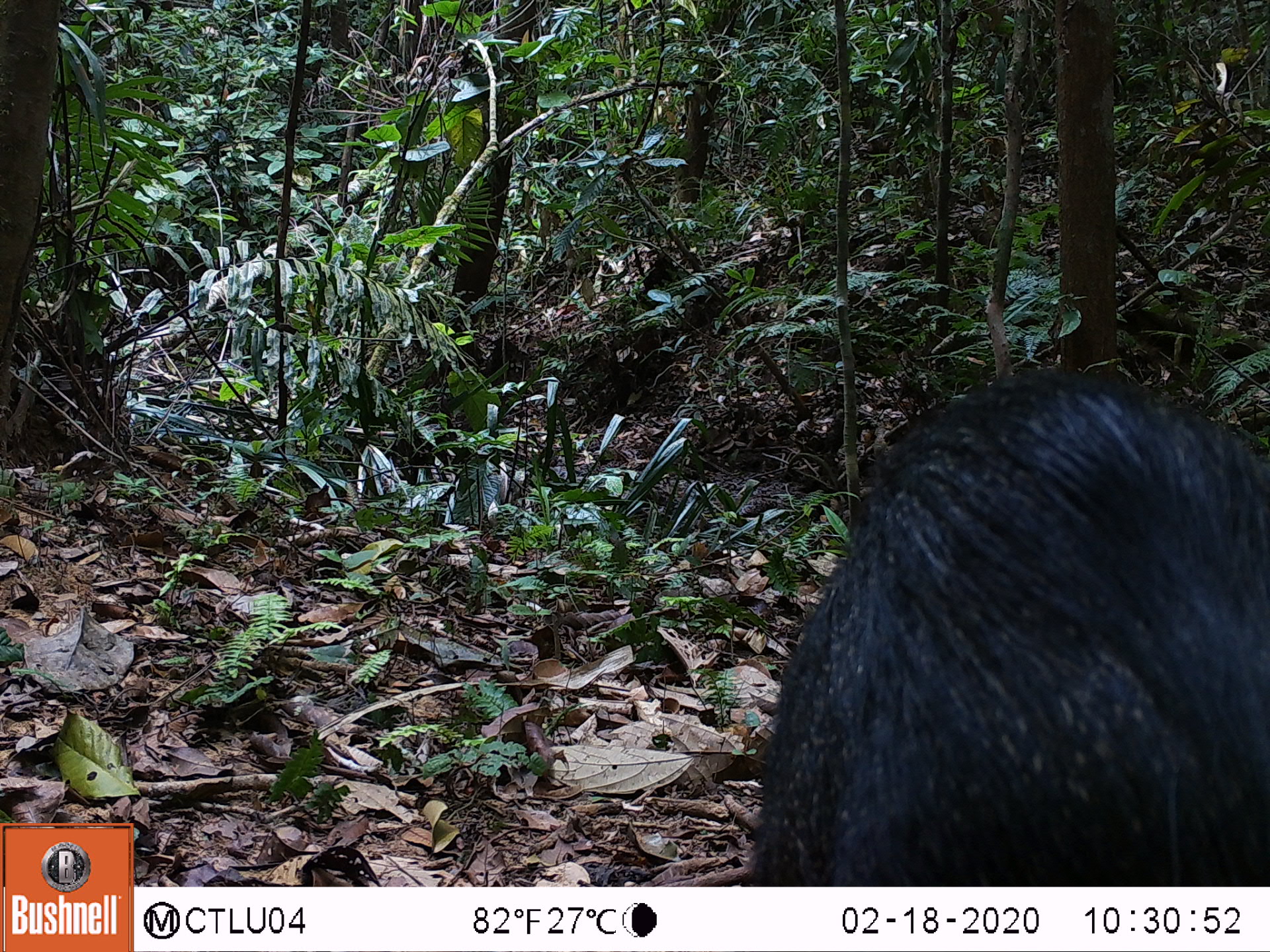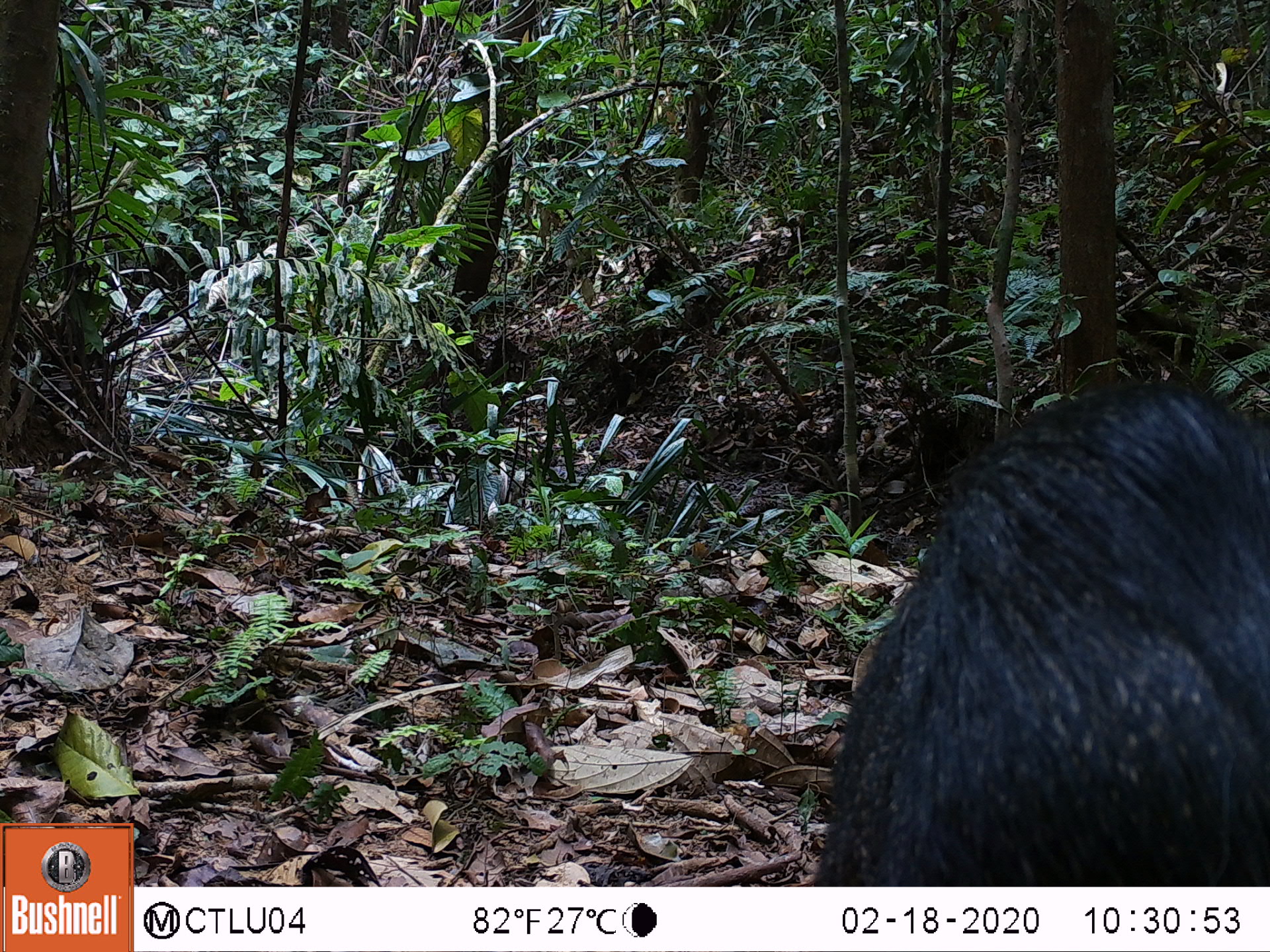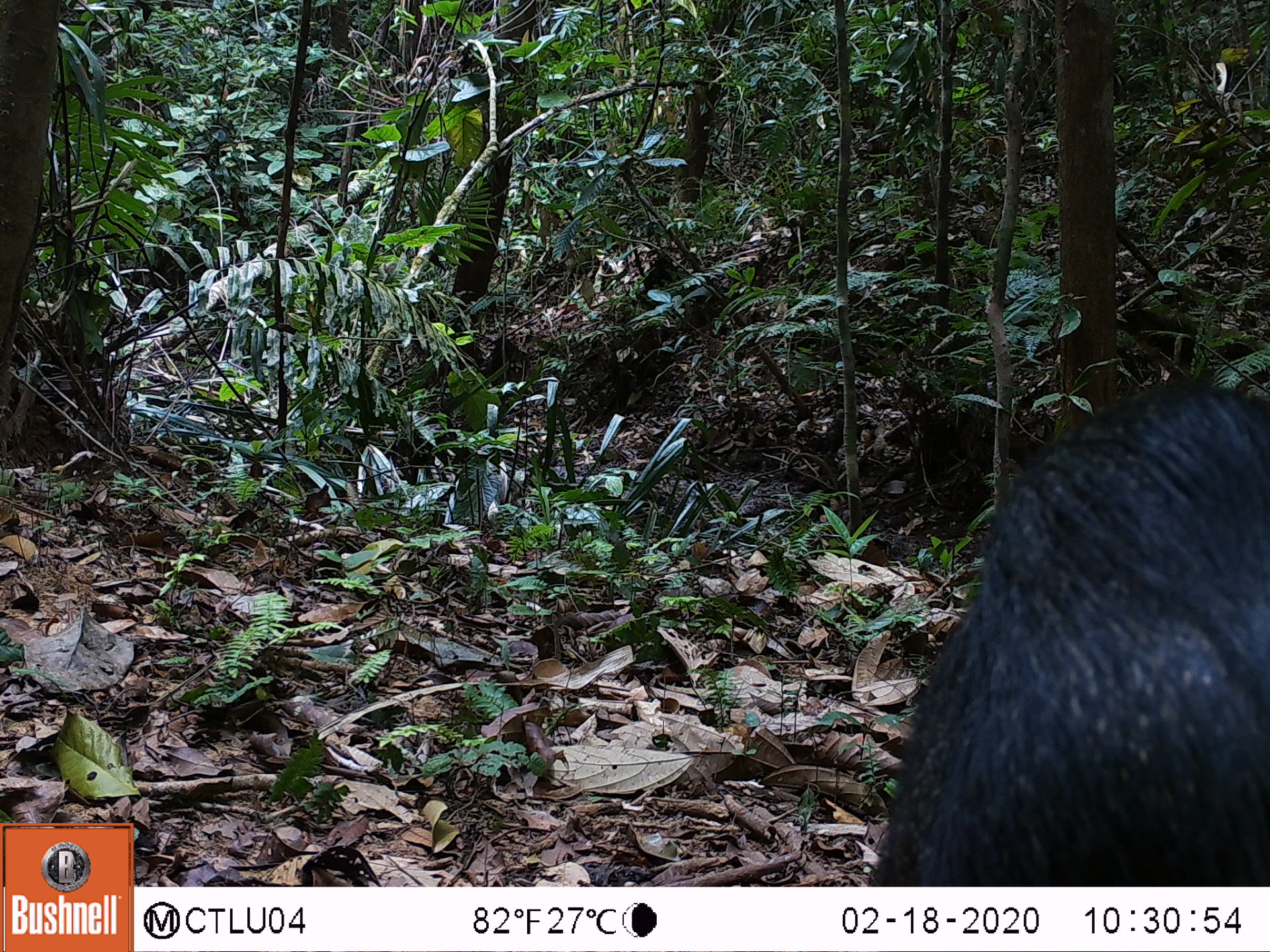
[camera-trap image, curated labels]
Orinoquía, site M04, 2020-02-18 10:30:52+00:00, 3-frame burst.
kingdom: Animalia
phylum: Chordata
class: Mammalia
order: Artiodactyla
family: Tayassuidae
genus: Pecari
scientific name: Pecari tajacu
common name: collared peccary